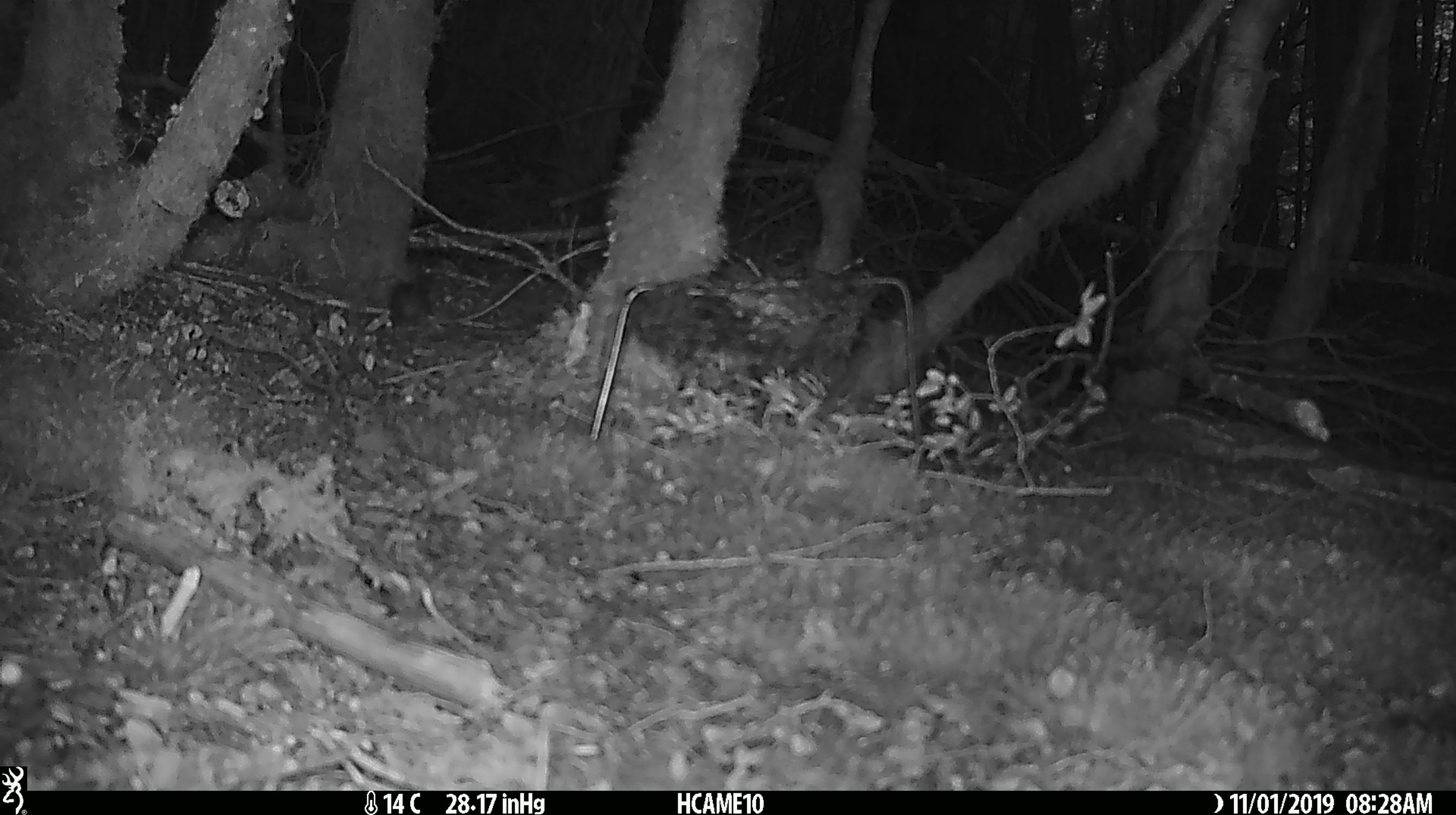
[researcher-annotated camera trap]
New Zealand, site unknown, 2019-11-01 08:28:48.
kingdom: Animalia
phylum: Chordata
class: Mammalia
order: Rodentia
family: Muridae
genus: Mus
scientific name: Mus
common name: mouse